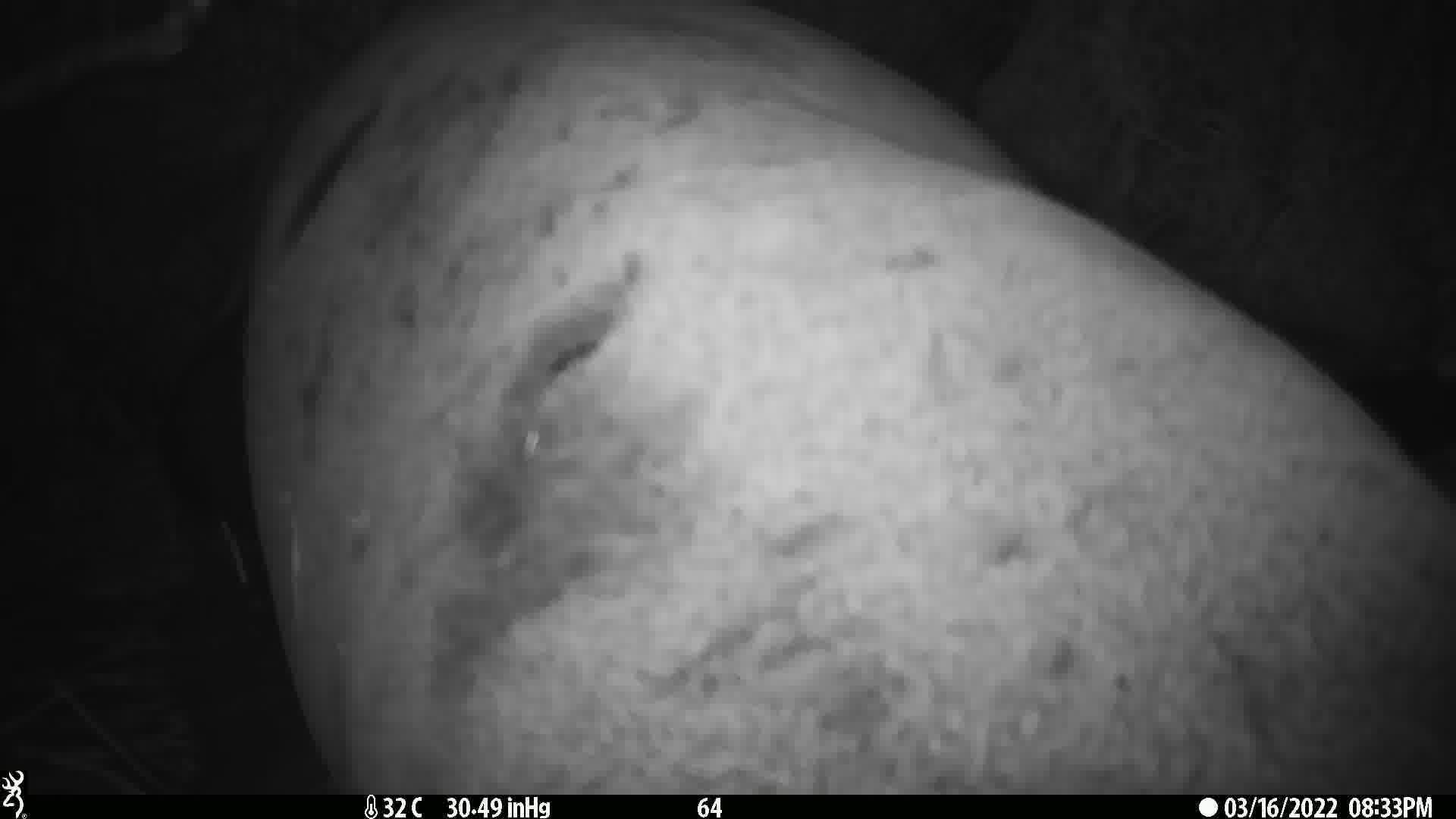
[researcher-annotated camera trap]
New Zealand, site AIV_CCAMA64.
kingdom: Animalia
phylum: Chordata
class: Mammalia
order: Carnivora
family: Otariidae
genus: Phocarctos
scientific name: Phocarctos hookeri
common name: new zealand sea lion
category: sealion